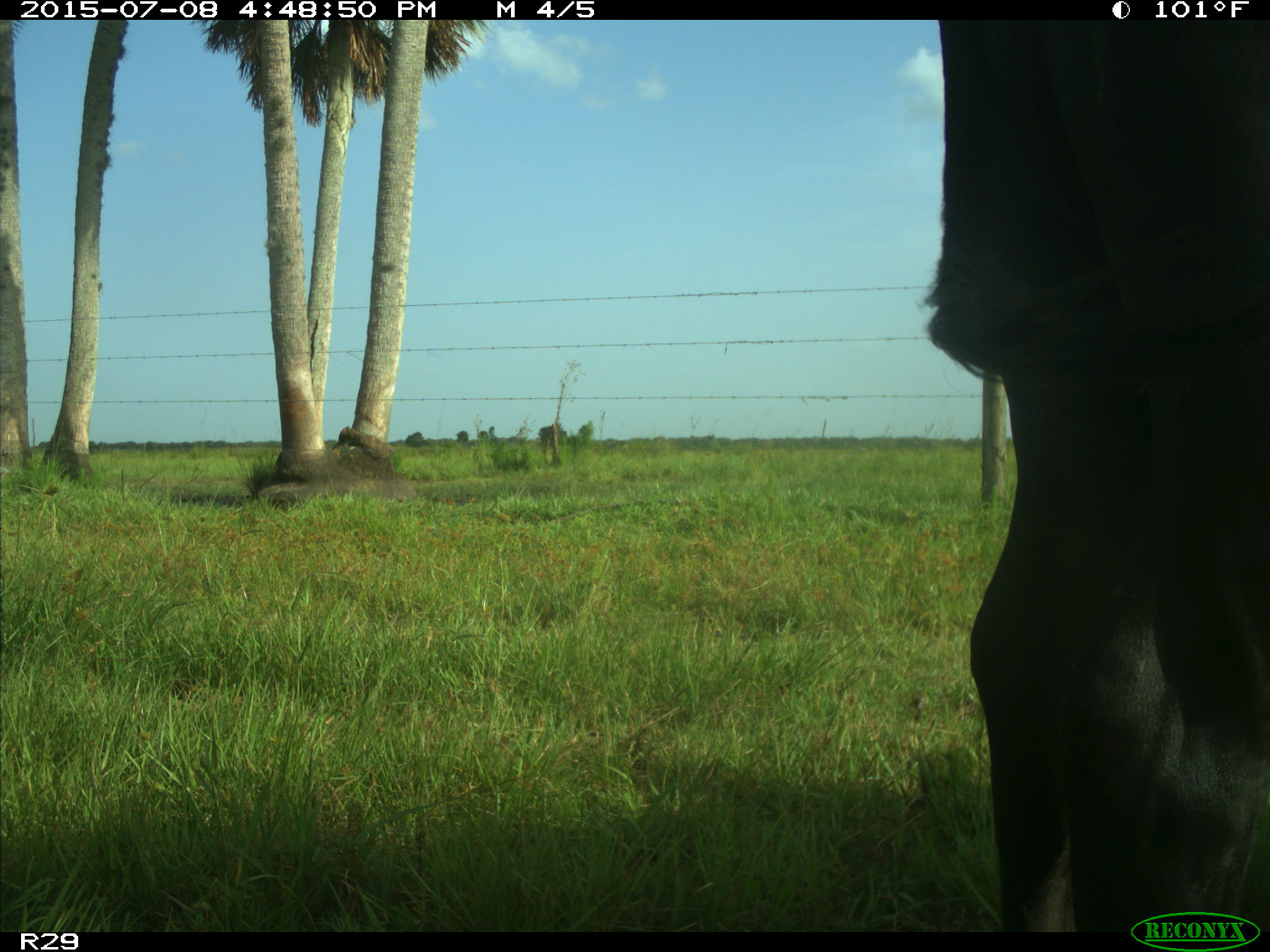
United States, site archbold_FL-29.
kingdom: Animalia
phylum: Chordata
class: Mammalia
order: Artiodactyla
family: Bovidae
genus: Bos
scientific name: Bos taurus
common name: domestic cow